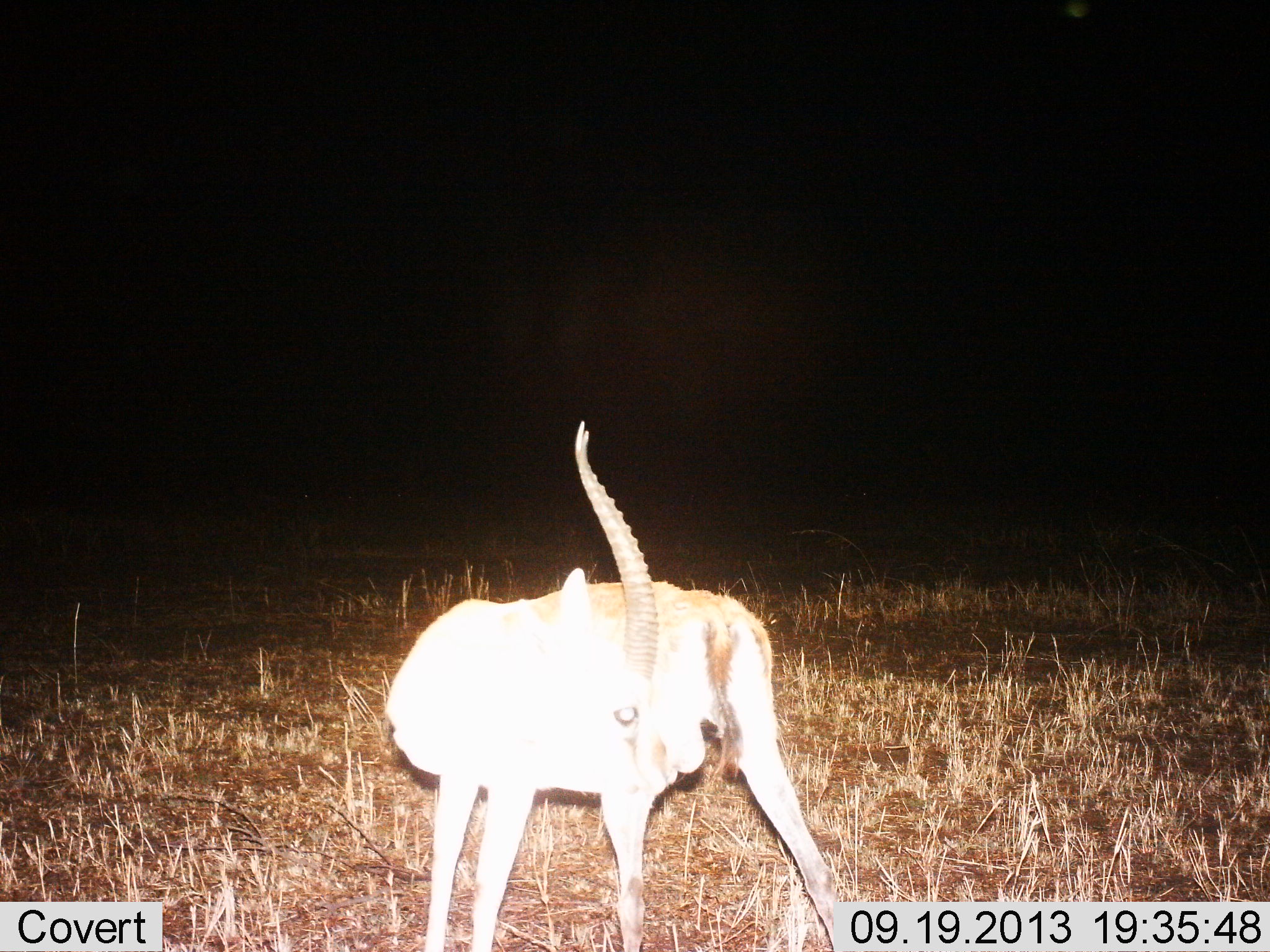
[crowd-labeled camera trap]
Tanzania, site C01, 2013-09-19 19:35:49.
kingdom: Animalia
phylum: Chordata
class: Mammalia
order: Artiodactyla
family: Bovidae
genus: Eudorcas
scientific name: Eudorcas thomsonii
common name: thomson's gazelle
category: gazellethomsons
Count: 1.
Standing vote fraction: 90%.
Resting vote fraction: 0%.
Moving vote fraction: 10%.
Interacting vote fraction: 10%.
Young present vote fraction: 0%.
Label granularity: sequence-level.